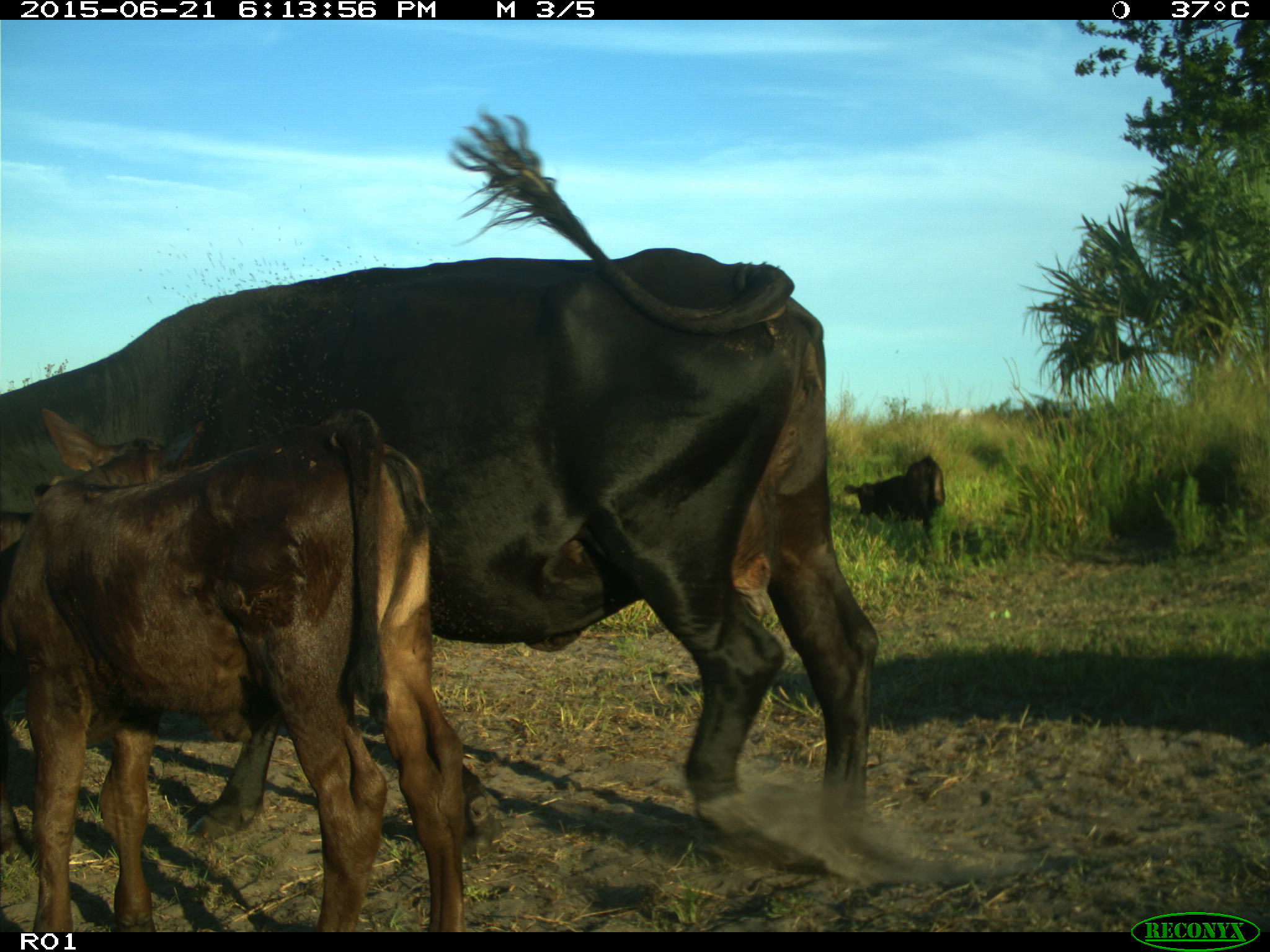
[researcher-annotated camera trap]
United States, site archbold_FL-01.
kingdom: Animalia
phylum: Chordata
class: Mammalia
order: Artiodactyla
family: Bovidae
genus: Bos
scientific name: Bos taurus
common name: domestic cow